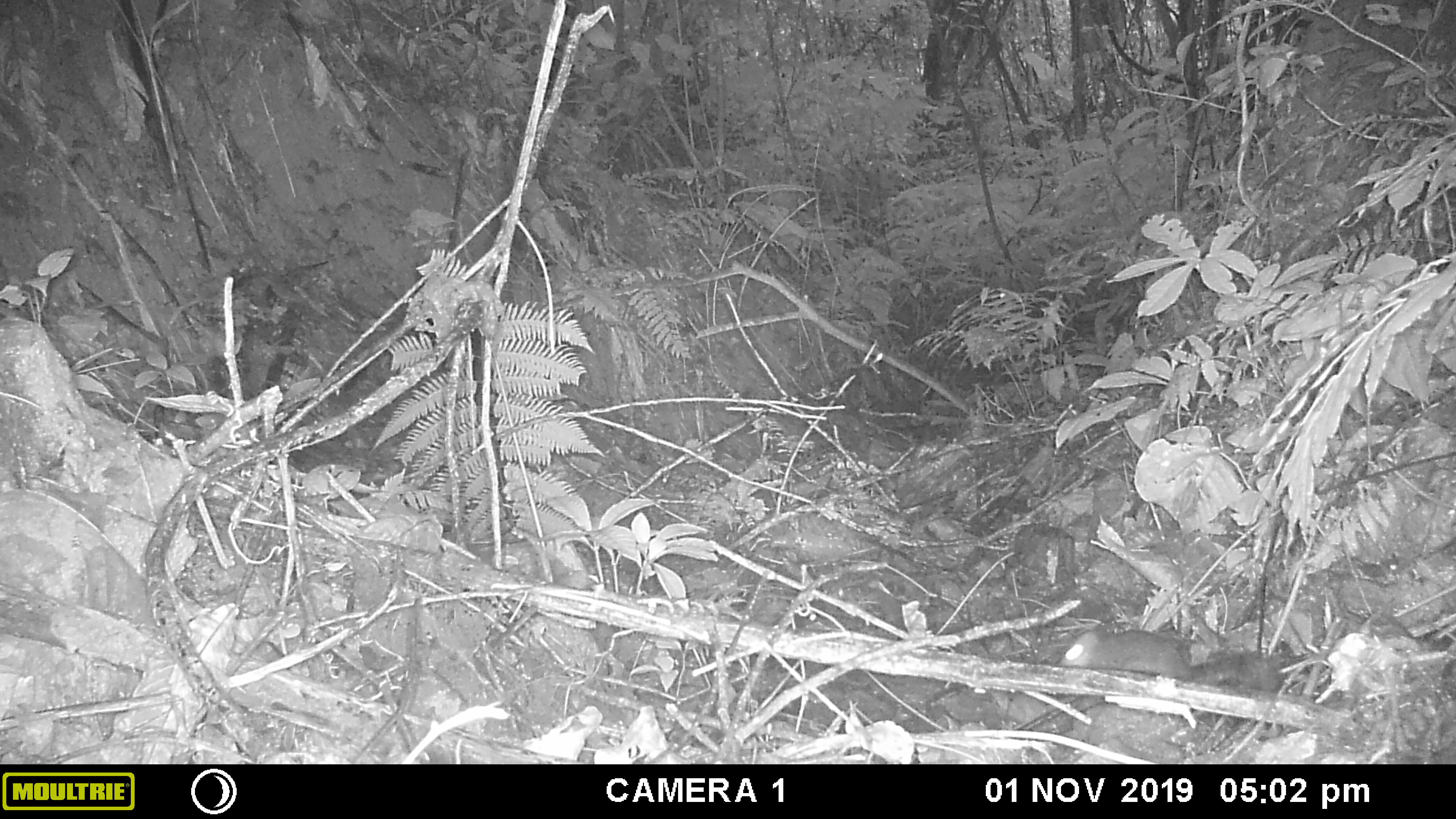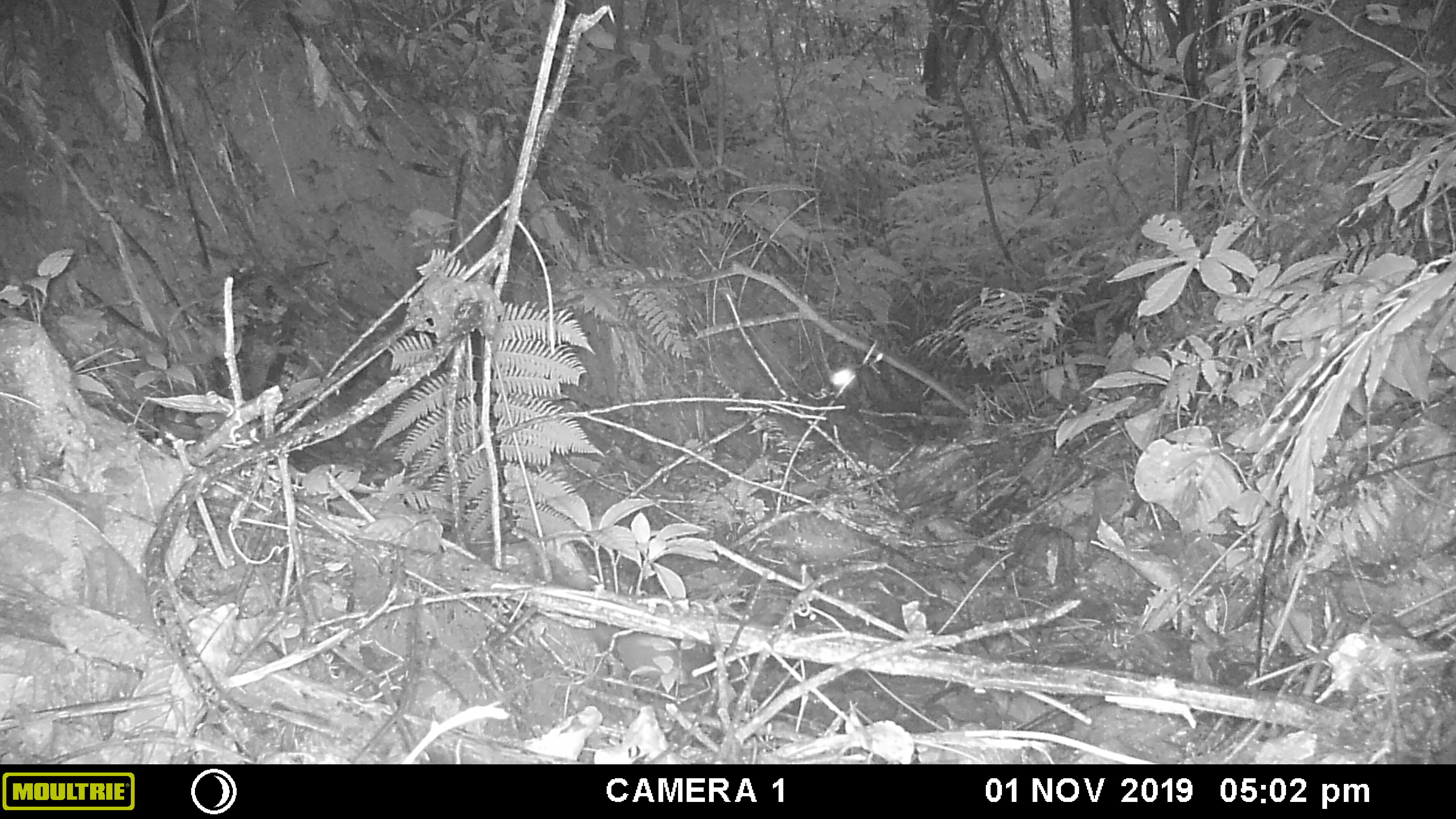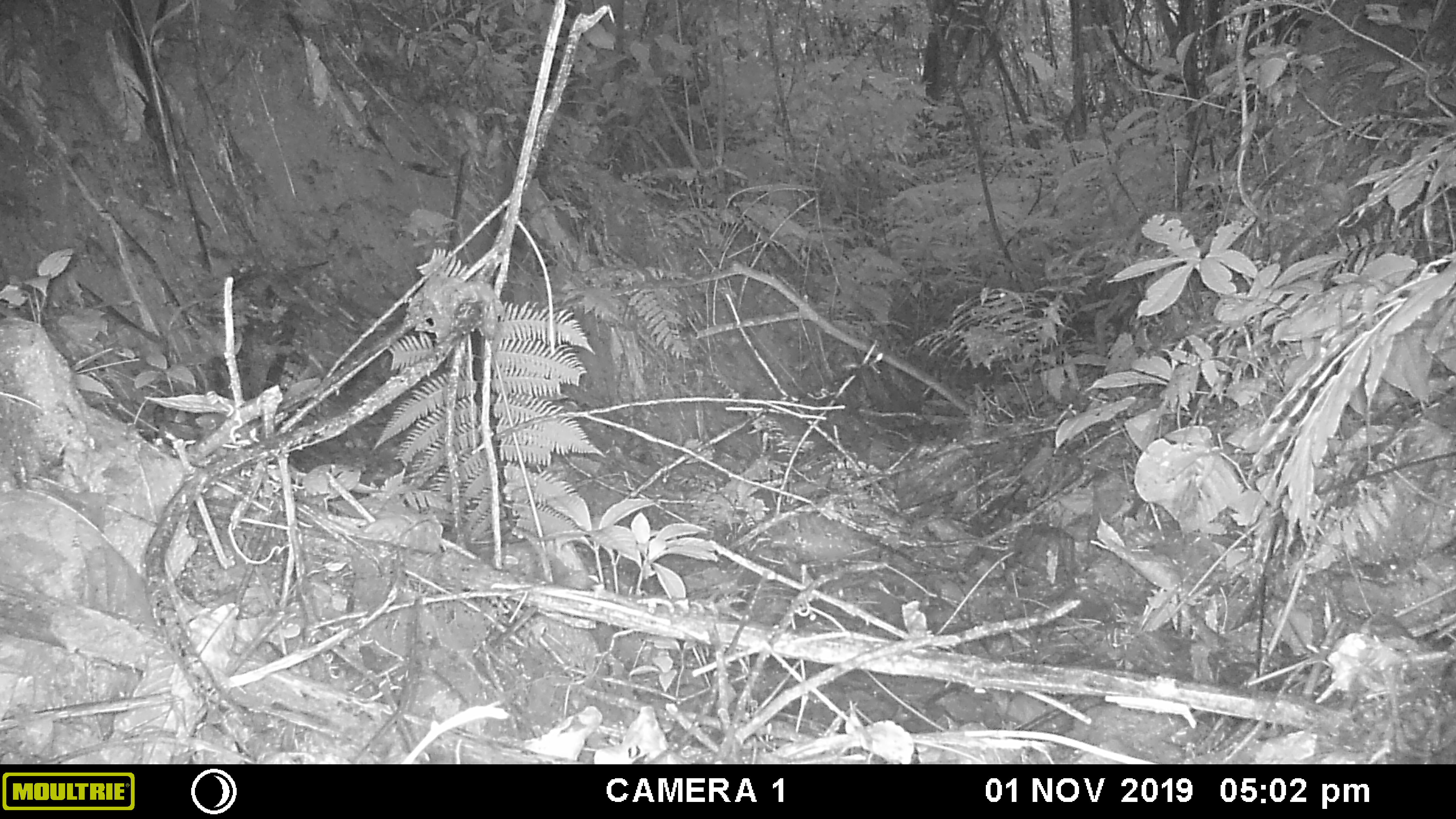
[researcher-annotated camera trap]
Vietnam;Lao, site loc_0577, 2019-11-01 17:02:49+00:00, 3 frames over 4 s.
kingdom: Animalia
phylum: Chordata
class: Mammalia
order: Rodentia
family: Sciuridae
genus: Sciurus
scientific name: Sciurus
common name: squirrel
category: unidentified squirrel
Unidentified squirrel (squirrel) (Sciurus). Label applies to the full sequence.